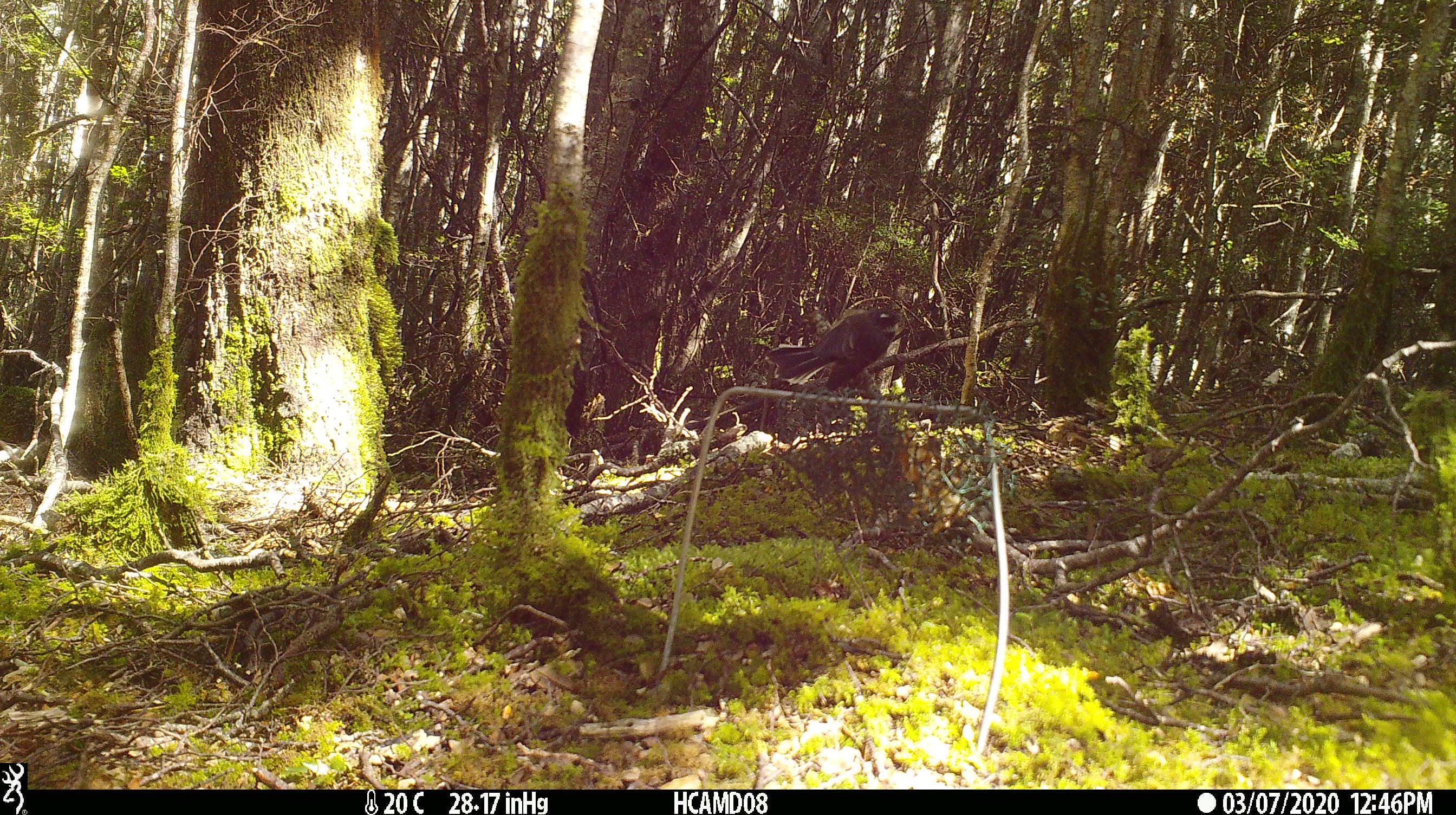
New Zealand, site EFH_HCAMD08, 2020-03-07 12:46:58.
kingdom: Animalia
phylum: Chordata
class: Aves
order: Passeriformes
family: Rhipiduridae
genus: Rhipidura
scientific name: Rhipidura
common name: fantails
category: fantail